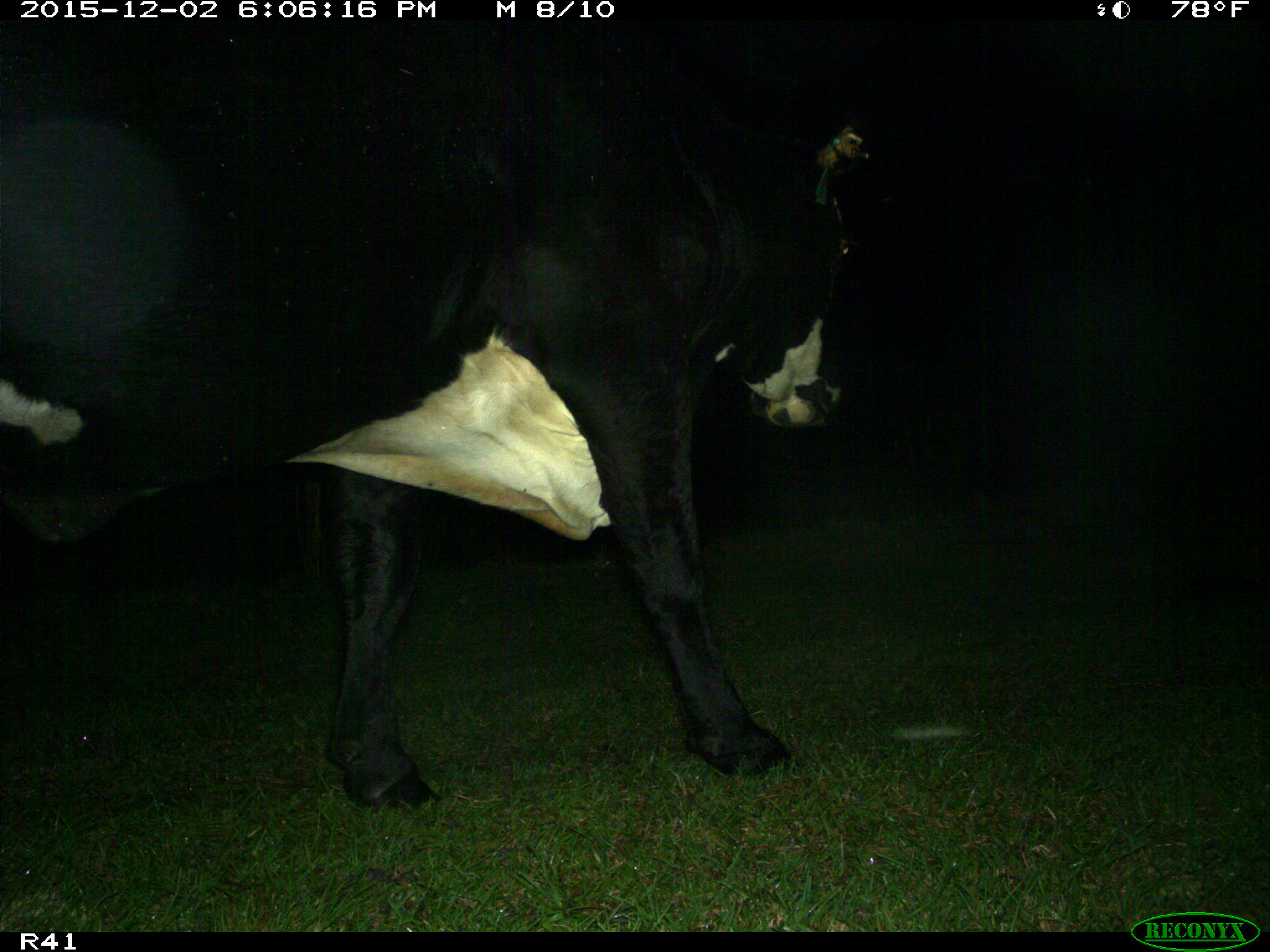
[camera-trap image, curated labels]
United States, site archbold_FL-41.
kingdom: Animalia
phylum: Chordata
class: Mammalia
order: Artiodactyla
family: Bovidae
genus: Bos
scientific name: Bos taurus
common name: domestic cow